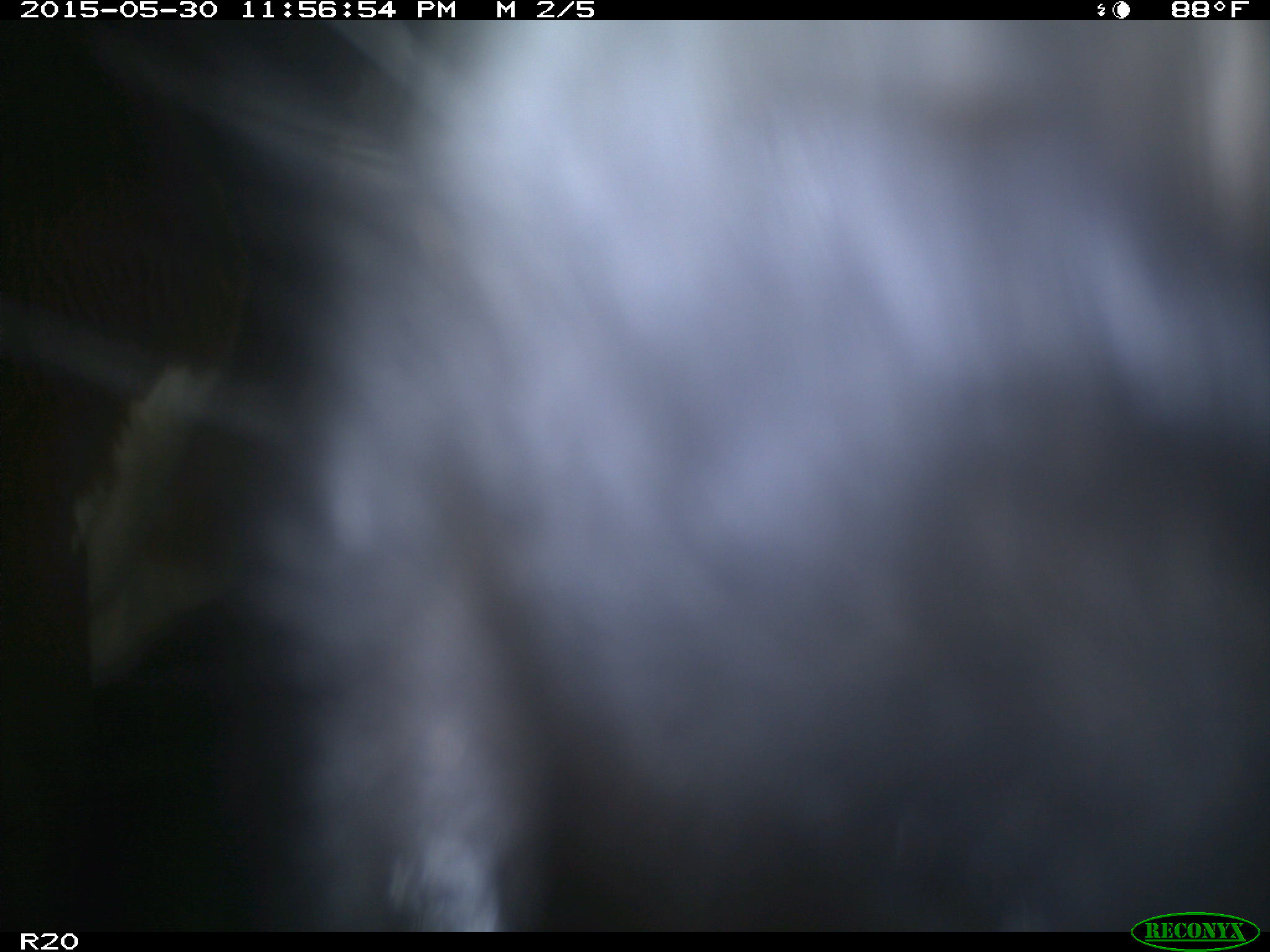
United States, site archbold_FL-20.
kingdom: Animalia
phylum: Chordata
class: Mammalia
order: Artiodactyla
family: Bovidae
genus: Bos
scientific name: Bos taurus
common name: domestic cow